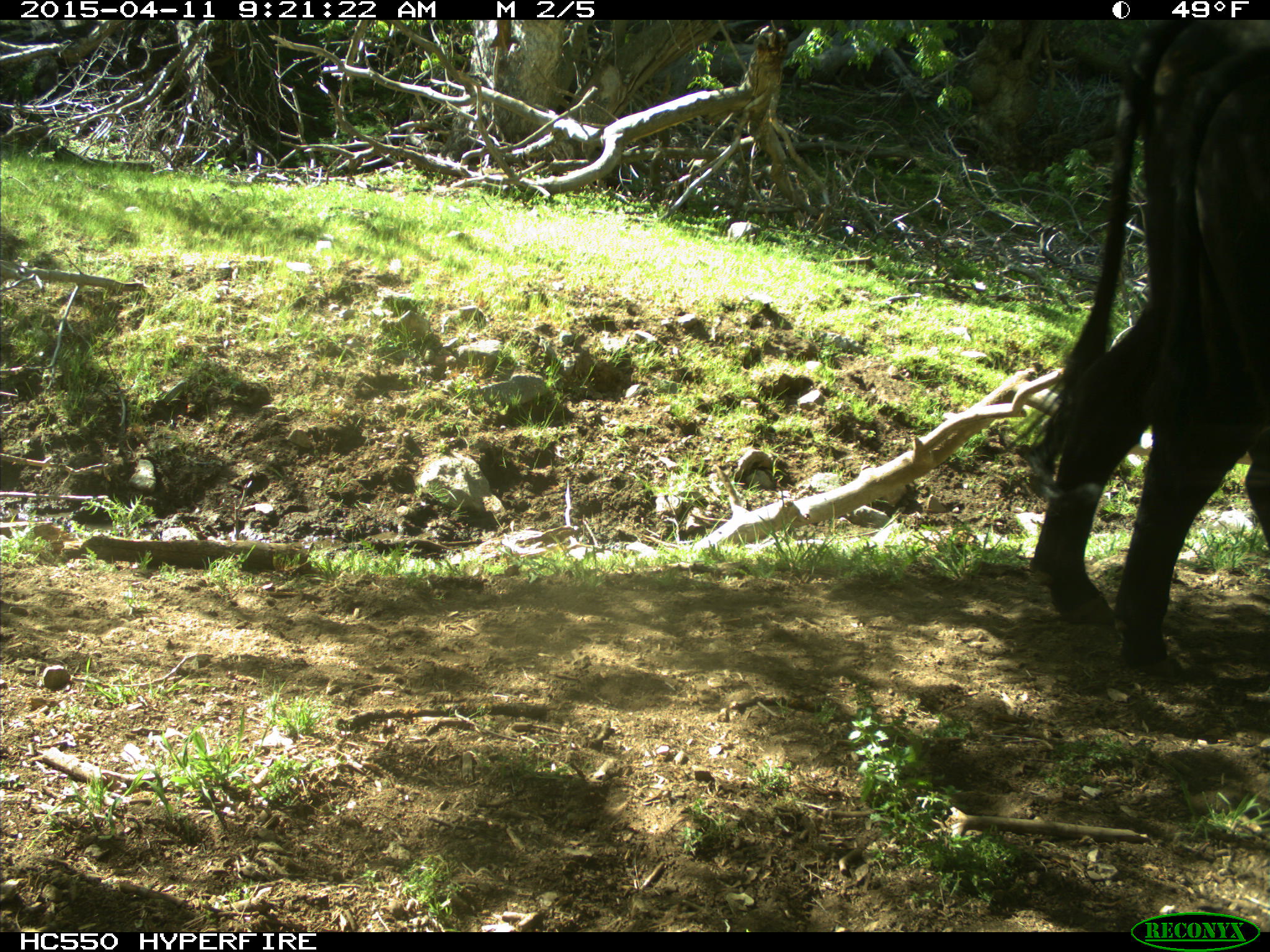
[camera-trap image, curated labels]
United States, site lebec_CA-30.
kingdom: Animalia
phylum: Chordata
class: Mammalia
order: Artiodactyla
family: Bovidae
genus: Bos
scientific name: Bos taurus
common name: domestic cow